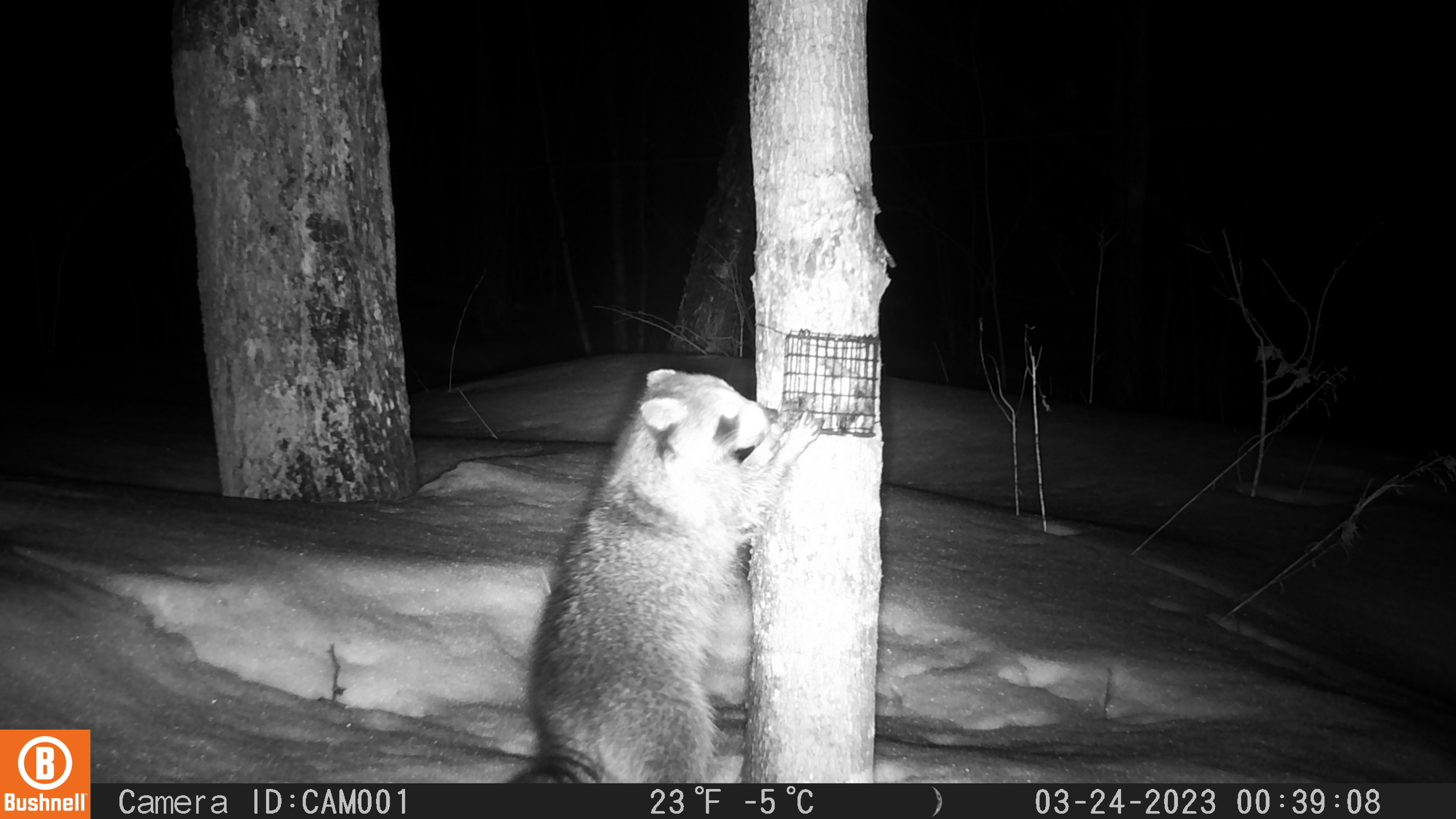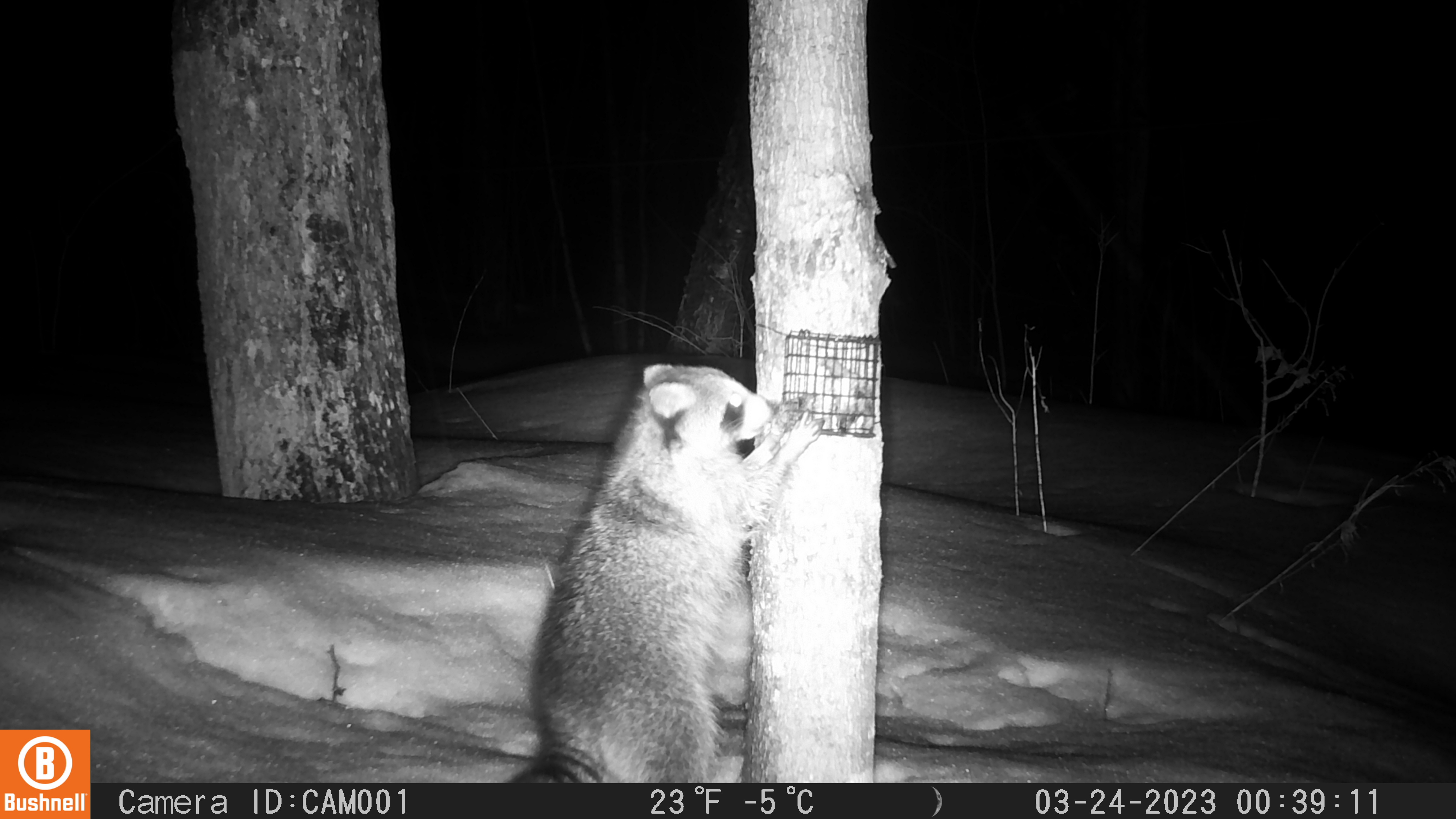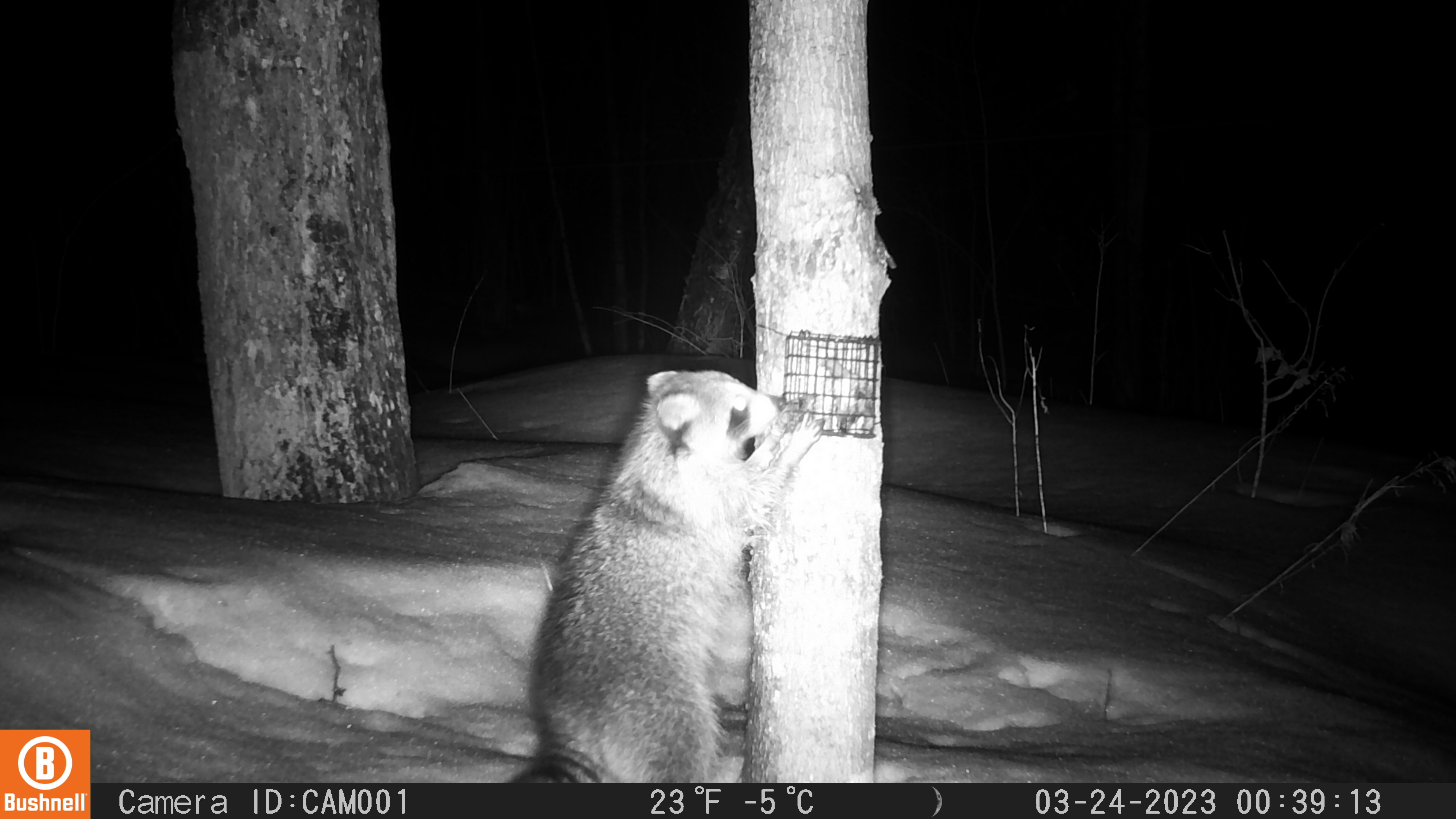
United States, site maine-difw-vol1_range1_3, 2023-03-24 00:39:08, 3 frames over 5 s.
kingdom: Animalia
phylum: Chordata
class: Mammalia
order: Carnivora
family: Procyonidae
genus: Procyon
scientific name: Procyon lotor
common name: raccoon